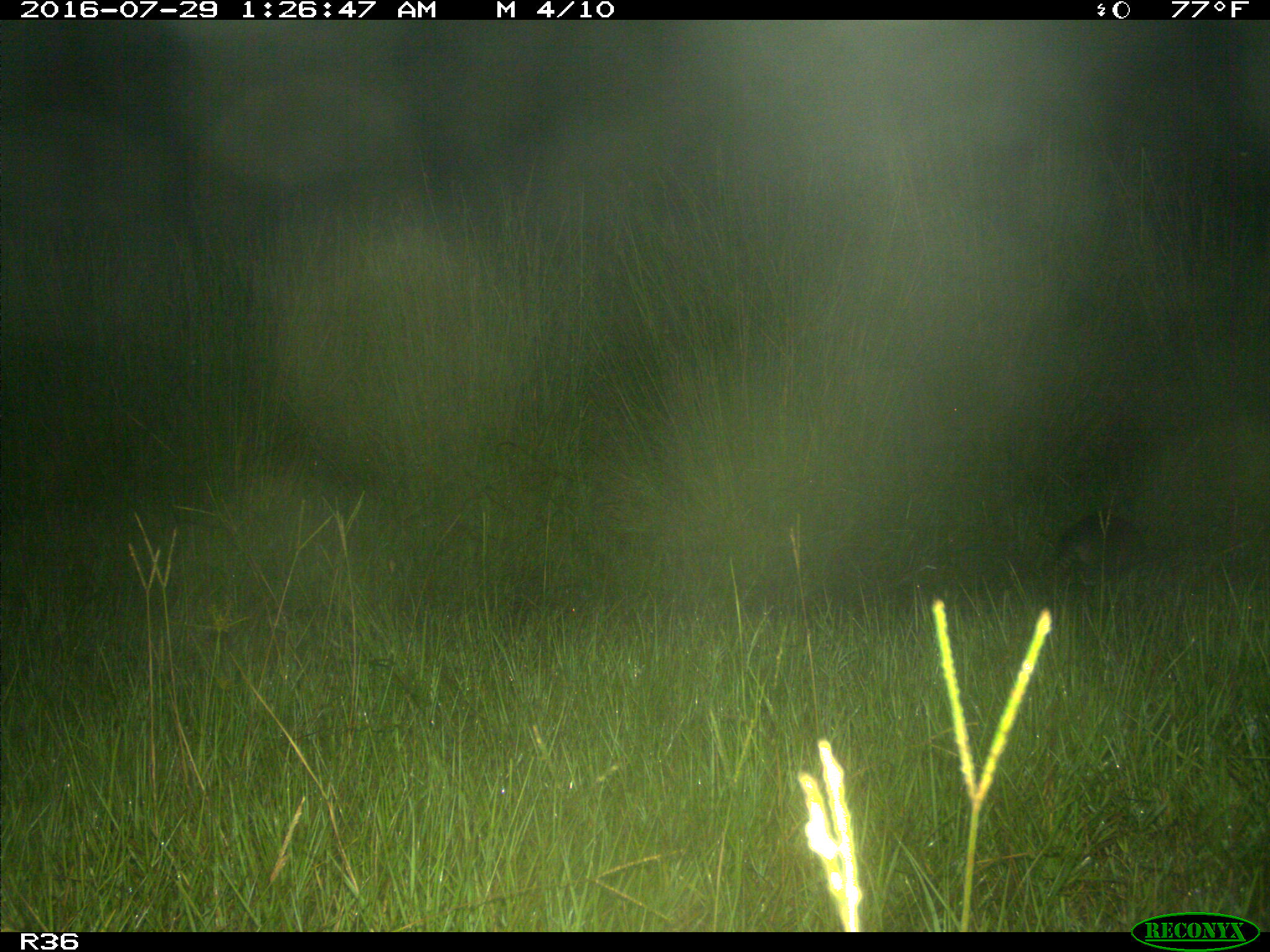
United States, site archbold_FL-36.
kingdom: Animalia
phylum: Chordata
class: Mammalia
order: Cingulata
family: Dasypodidae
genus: Dasypus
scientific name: Dasypus novemcinctus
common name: nine-banded armadillo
Dasypus novemcinctus (nine-banded armadillo).